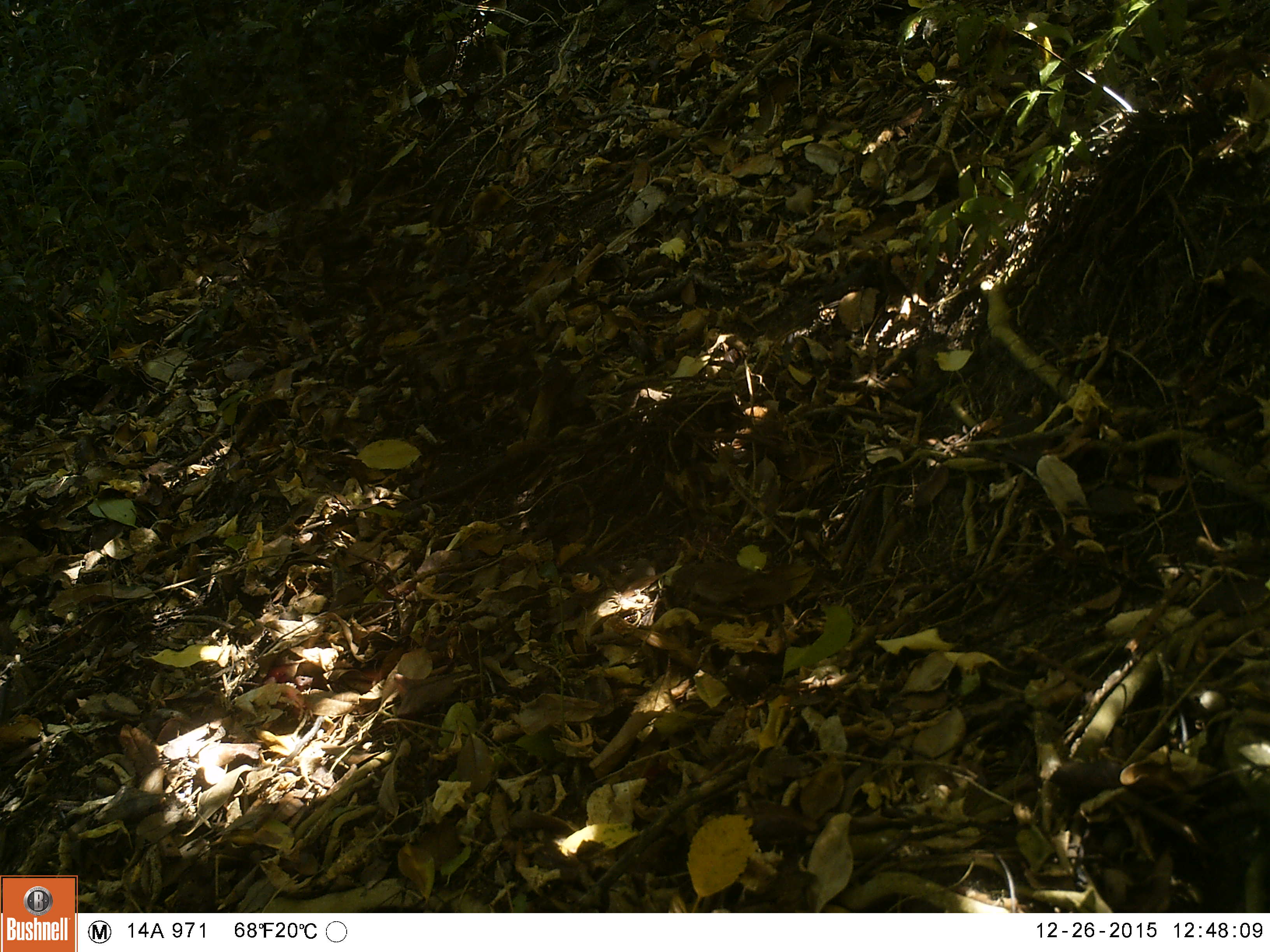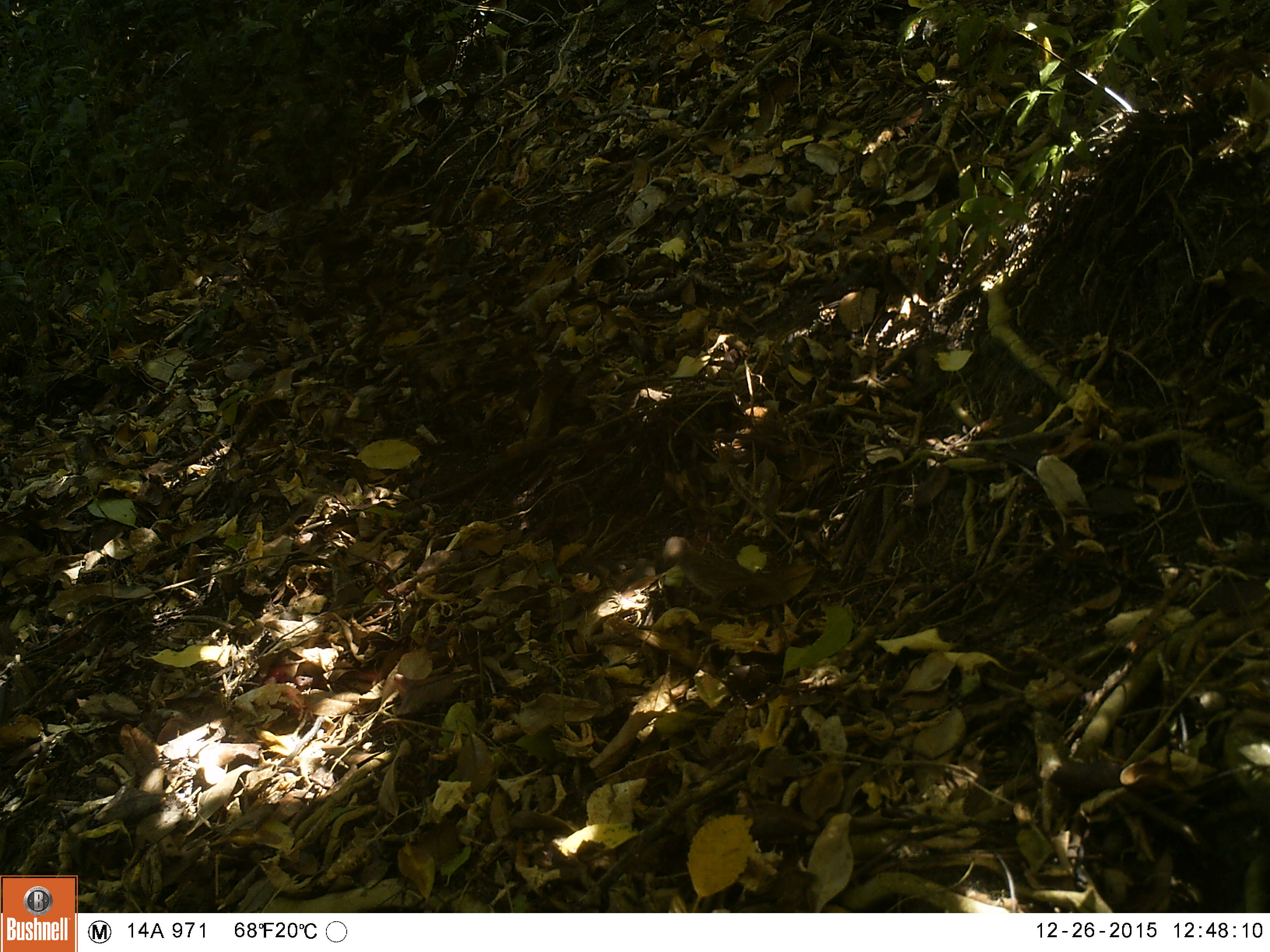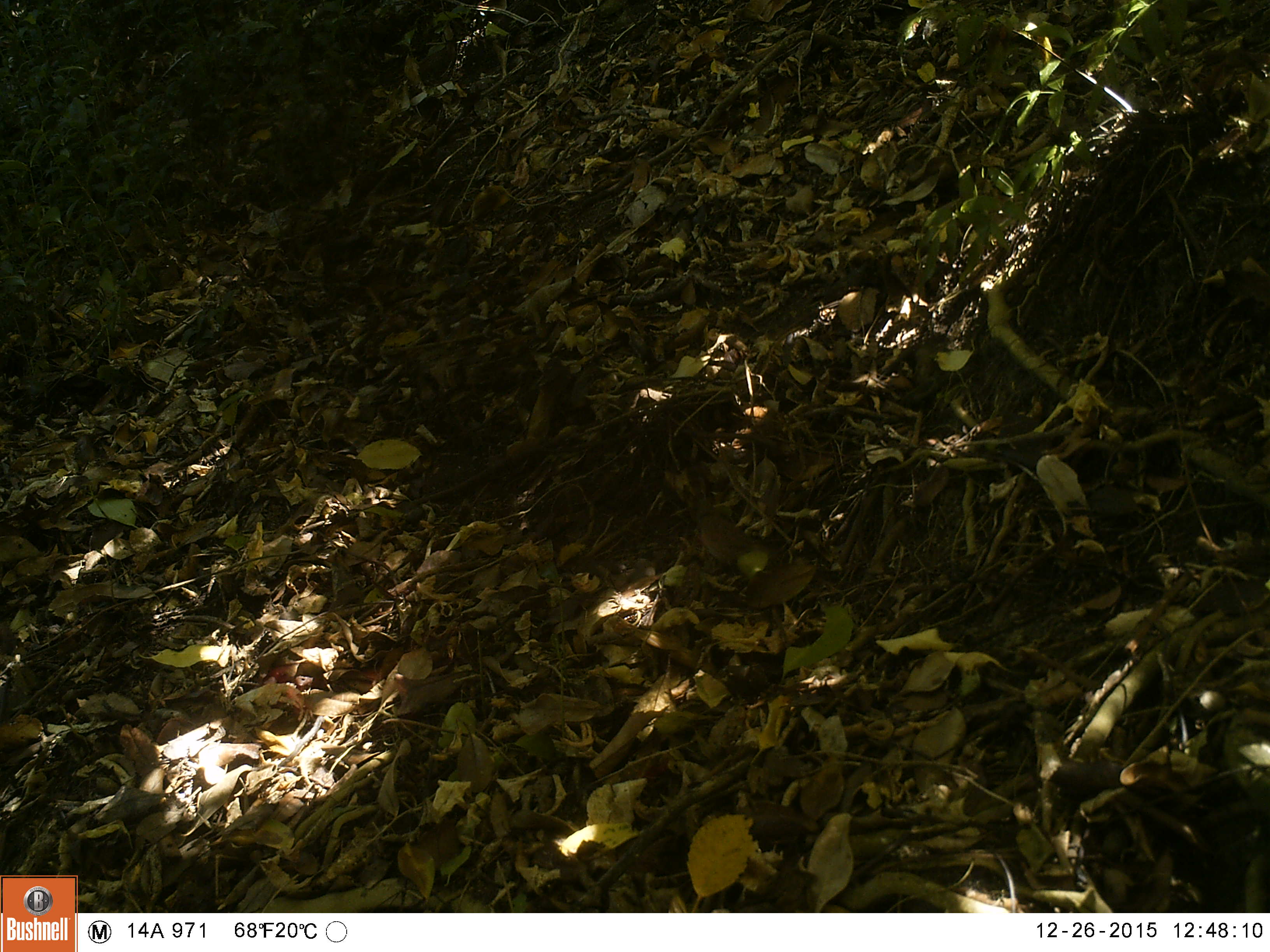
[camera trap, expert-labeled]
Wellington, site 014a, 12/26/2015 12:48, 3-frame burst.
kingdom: Animalia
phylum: Chordata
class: Aves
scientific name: Aves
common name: bird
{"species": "bird (Aves)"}